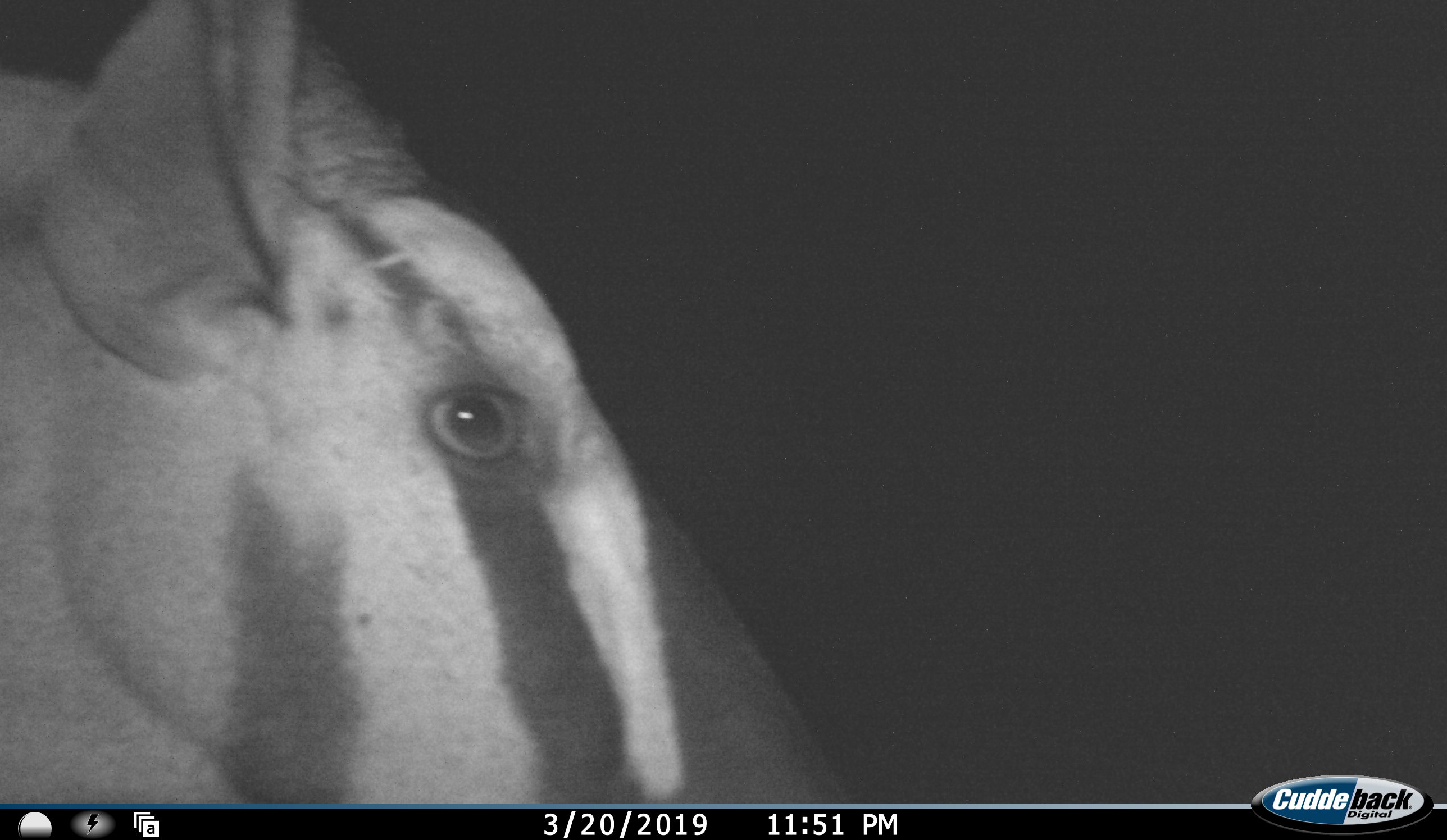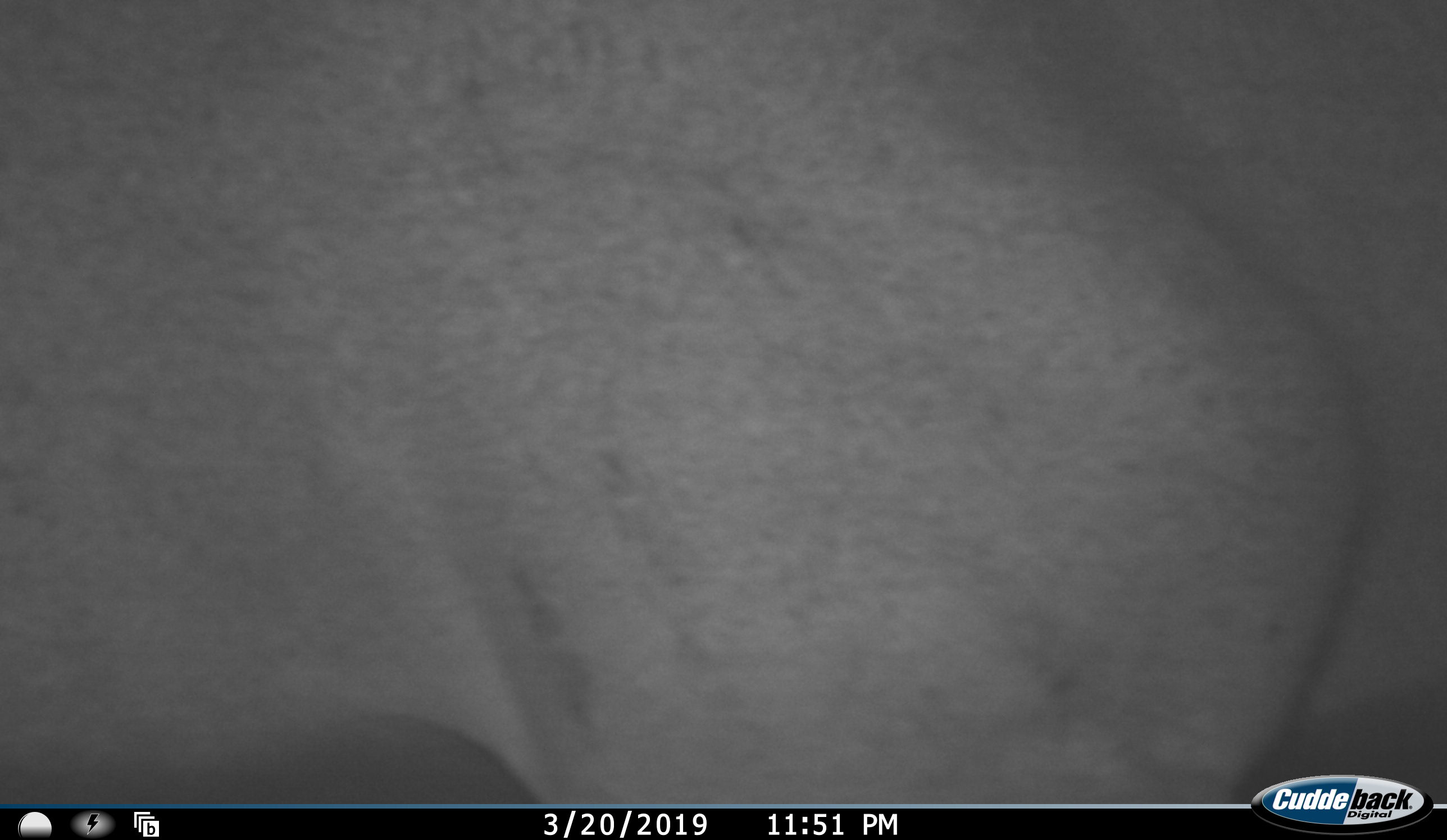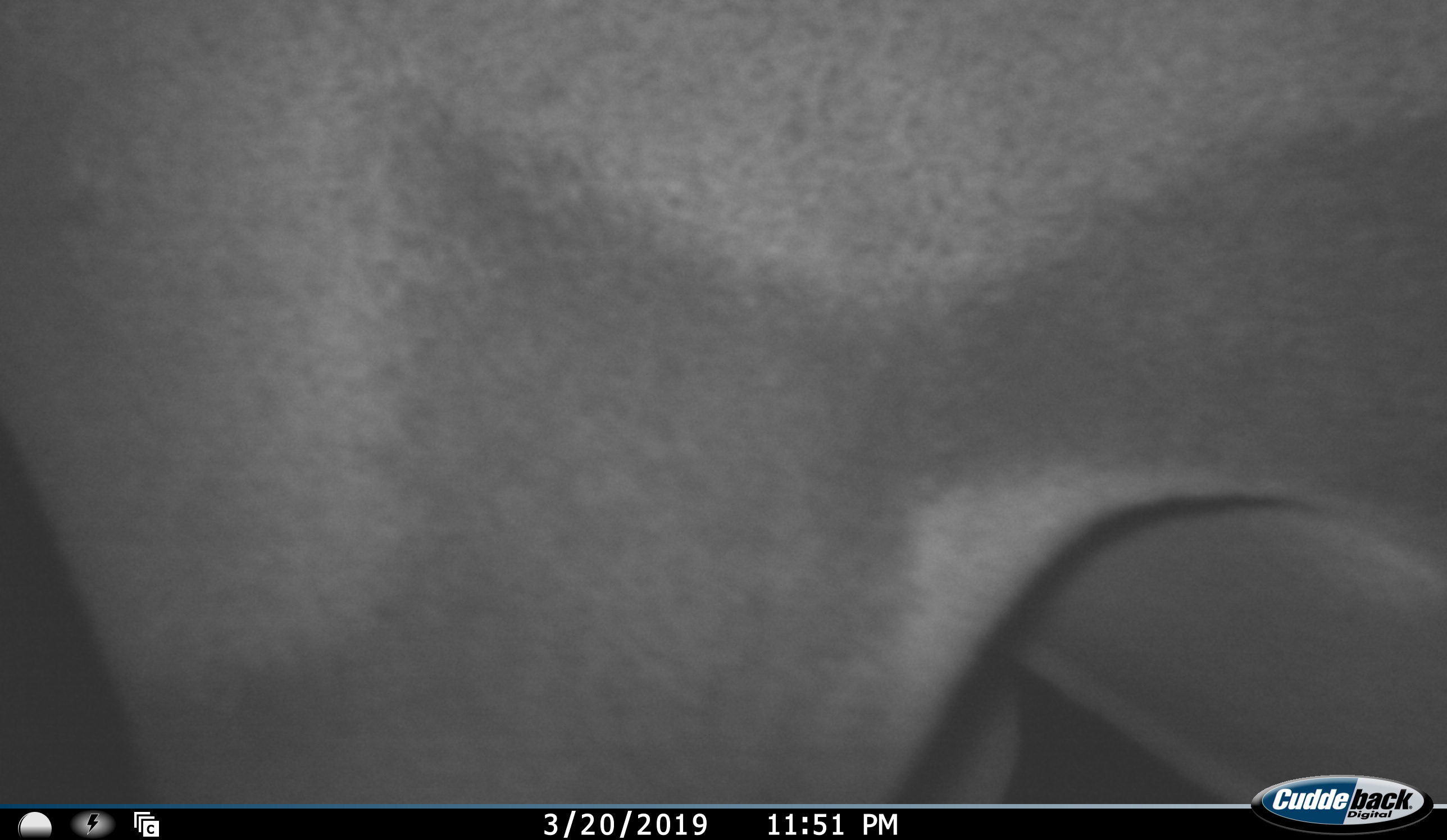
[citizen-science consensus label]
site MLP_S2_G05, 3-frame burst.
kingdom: Animalia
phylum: Chordata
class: Mammalia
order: Artiodactyla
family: Bovidae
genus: Oryx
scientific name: Oryx gazella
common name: gemsbok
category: oryx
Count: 1.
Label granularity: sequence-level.